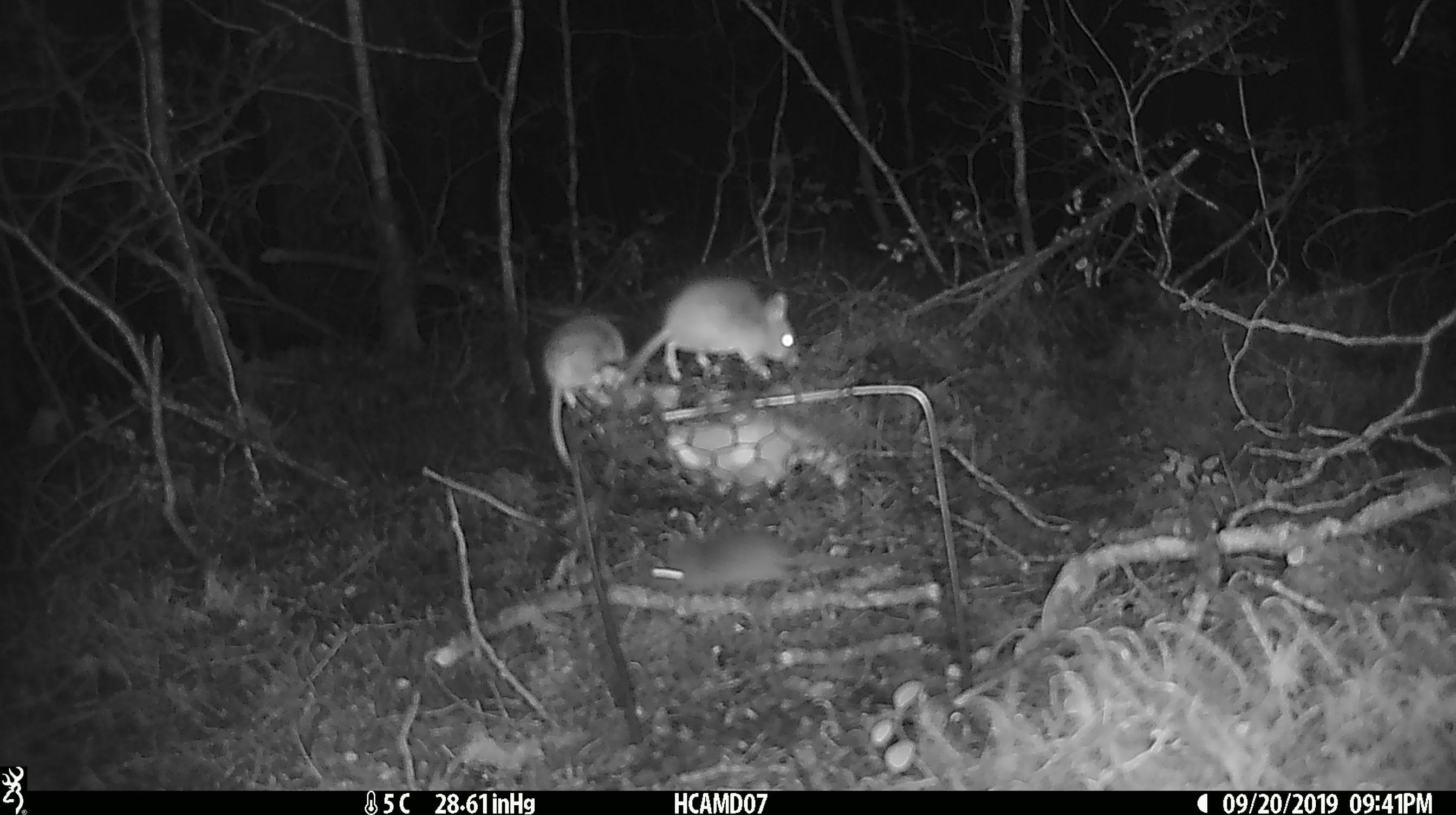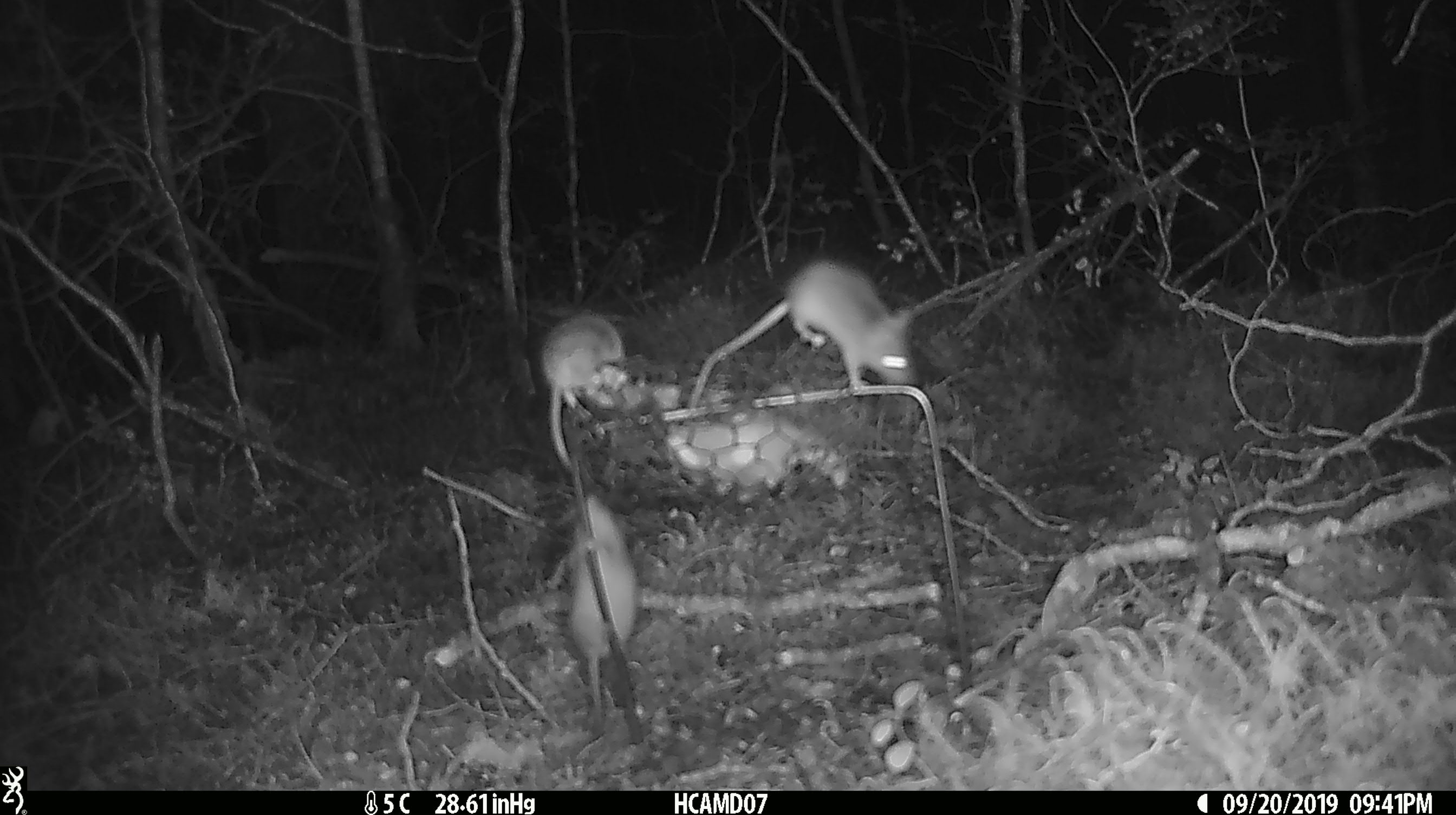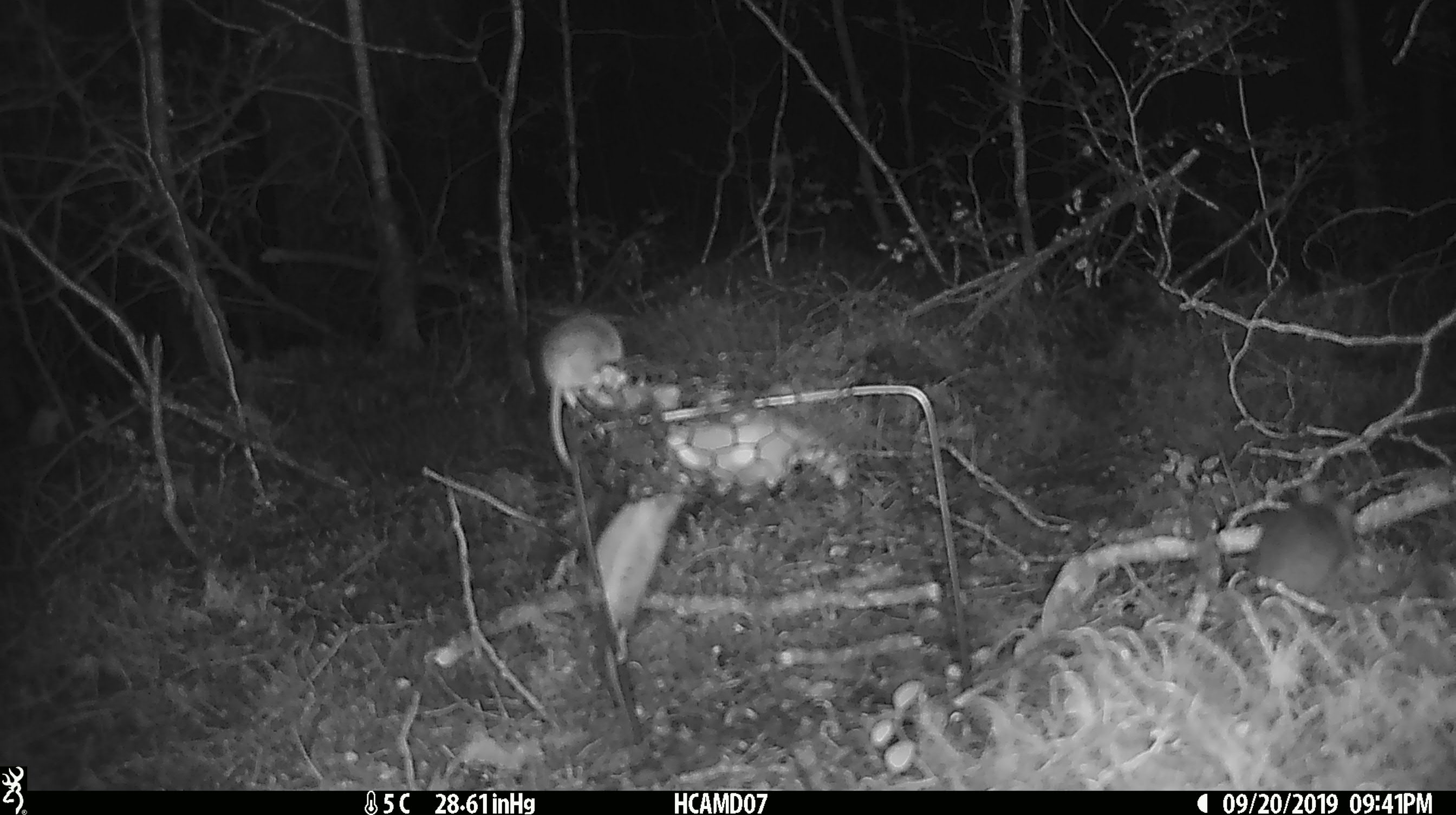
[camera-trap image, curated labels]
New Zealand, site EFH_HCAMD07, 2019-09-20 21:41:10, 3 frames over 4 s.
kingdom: Animalia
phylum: Chordata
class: Mammalia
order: Rodentia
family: Muridae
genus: Mus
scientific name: Mus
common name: mouse